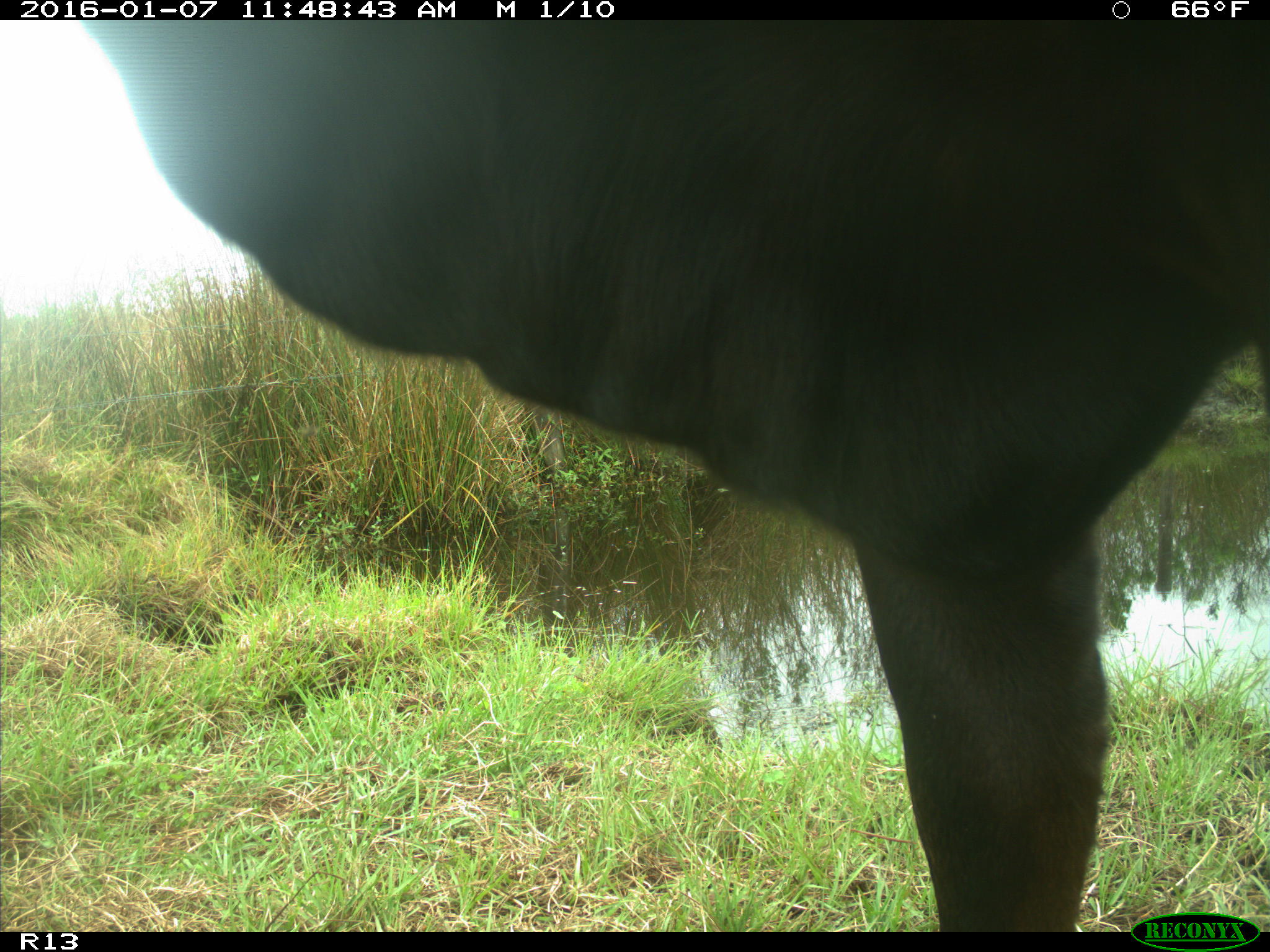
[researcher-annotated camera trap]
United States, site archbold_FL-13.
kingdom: Animalia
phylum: Chordata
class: Mammalia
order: Artiodactyla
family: Bovidae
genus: Bos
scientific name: Bos taurus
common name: domestic cow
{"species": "Bos taurus (domestic cow)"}